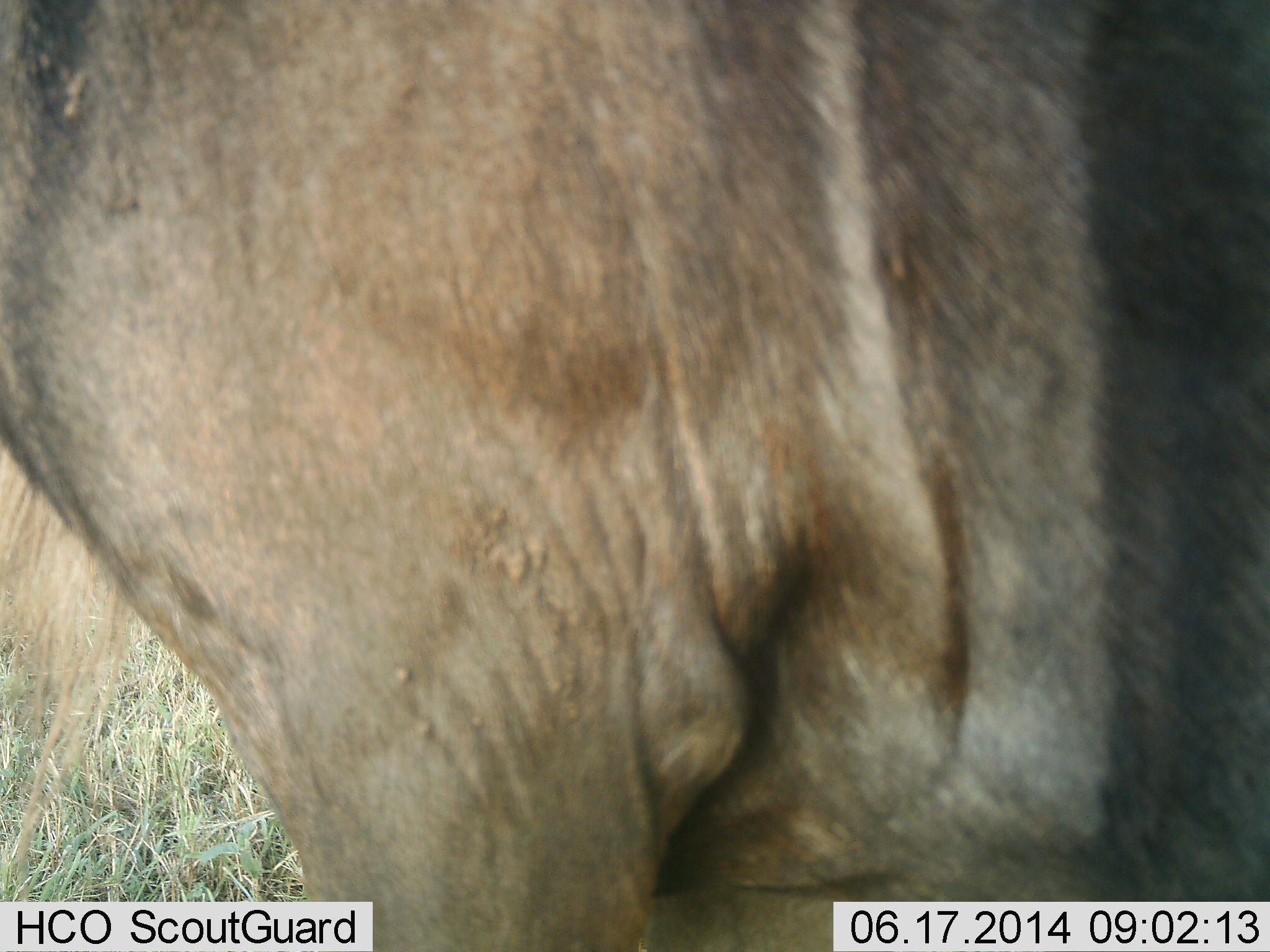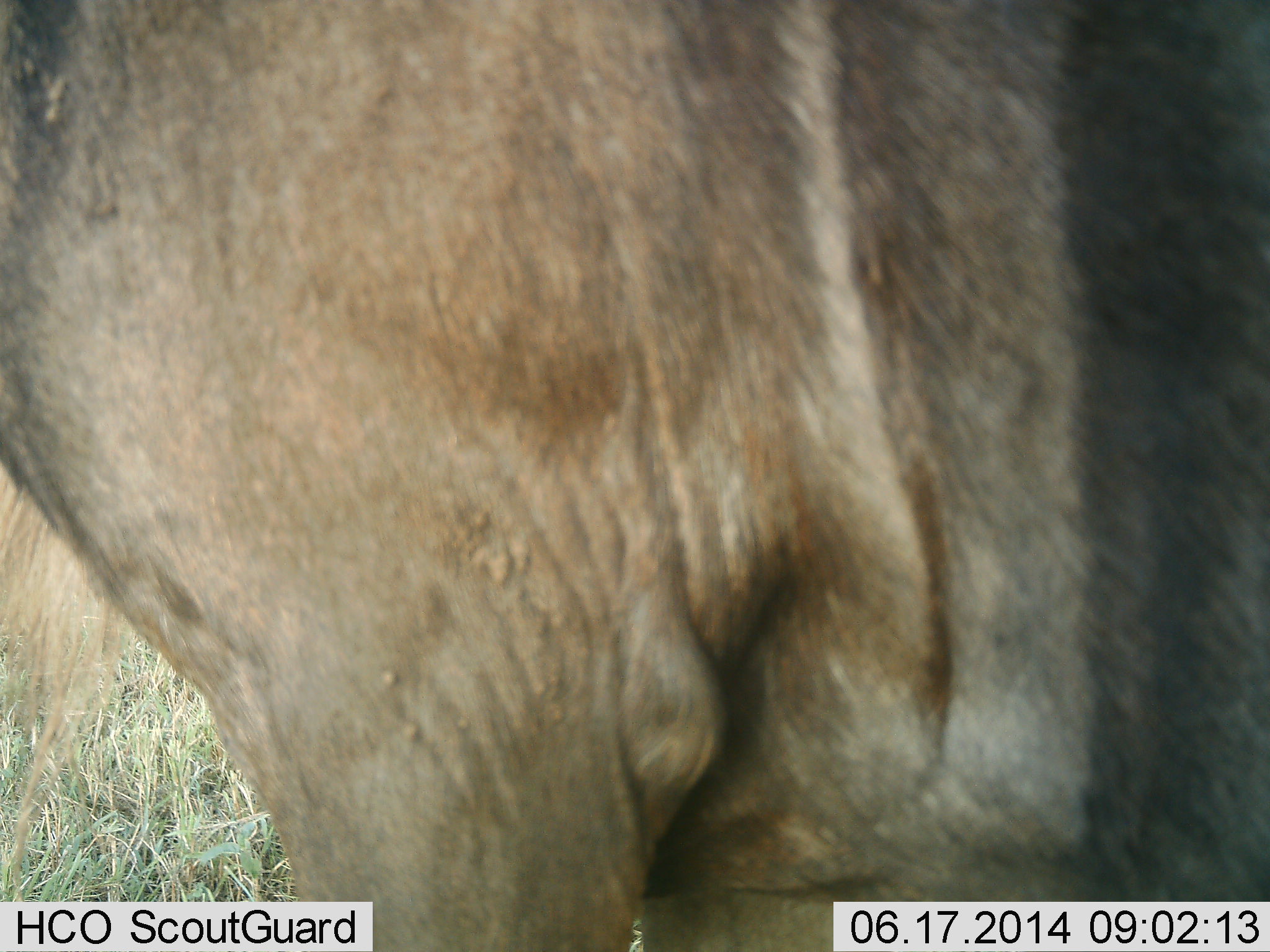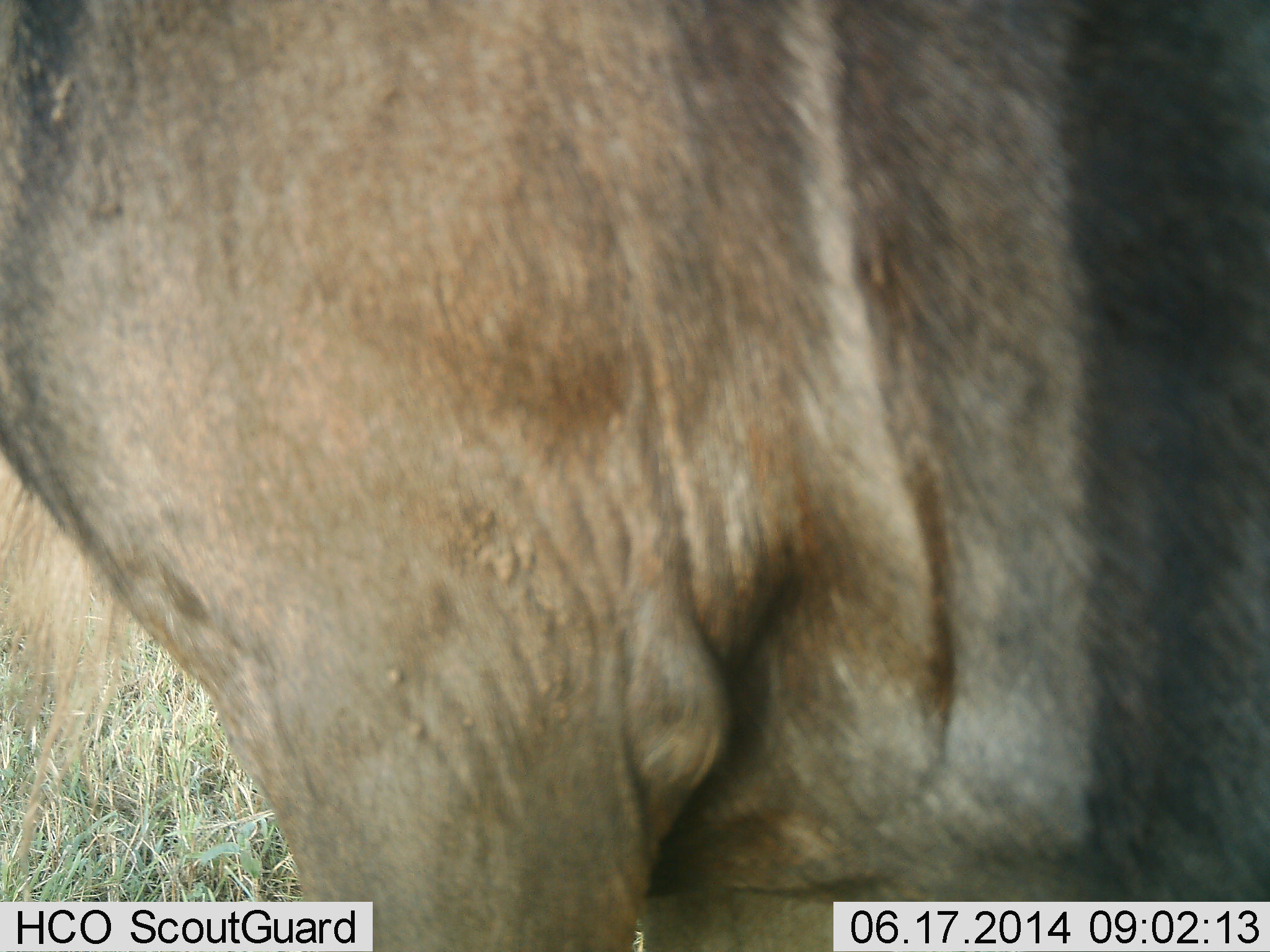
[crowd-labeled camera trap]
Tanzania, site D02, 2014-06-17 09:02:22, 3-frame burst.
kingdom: Animalia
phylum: Chordata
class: Mammalia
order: Artiodactyla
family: Bovidae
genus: Connochaetes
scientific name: Connochaetes taurinus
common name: blue wildebeest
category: wildebeest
Wildebeest (blue wildebeest) (Connochaetes taurinus), count 1. Behavior (volunteer vote fractions): standing 100%, resting 0%, moving 0%, interacting 0%. Young present (vote fraction): 0%. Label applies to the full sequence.